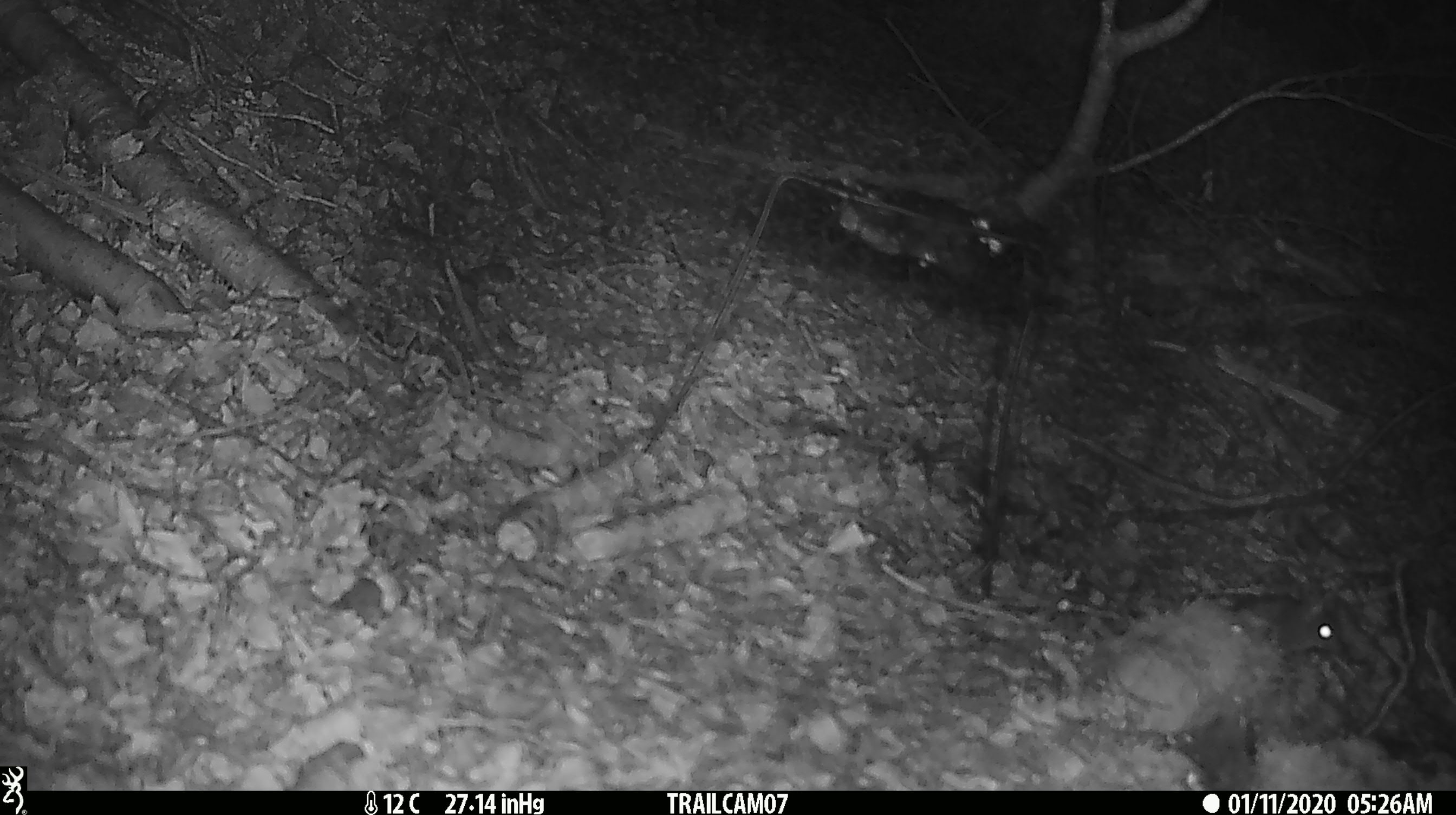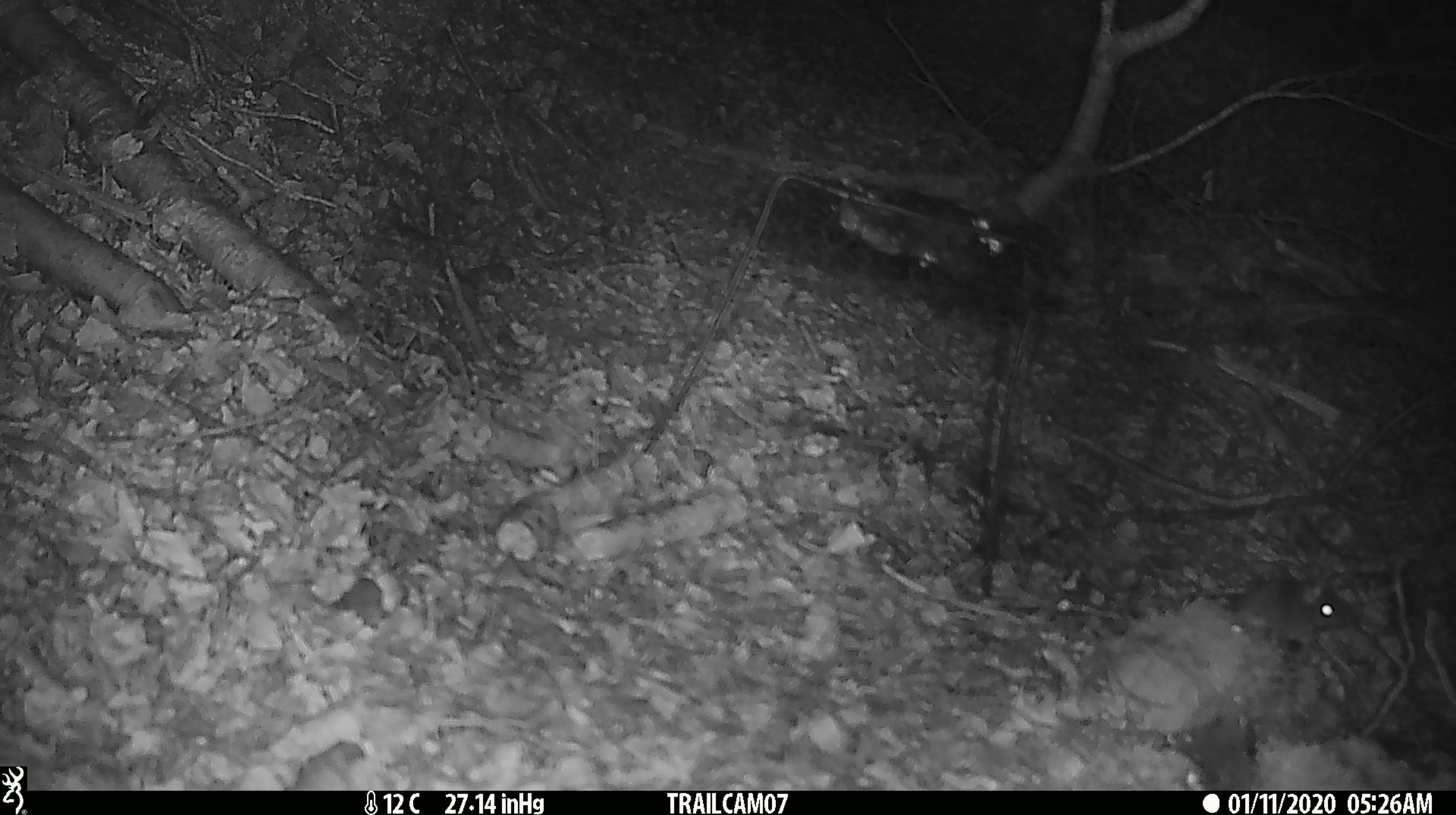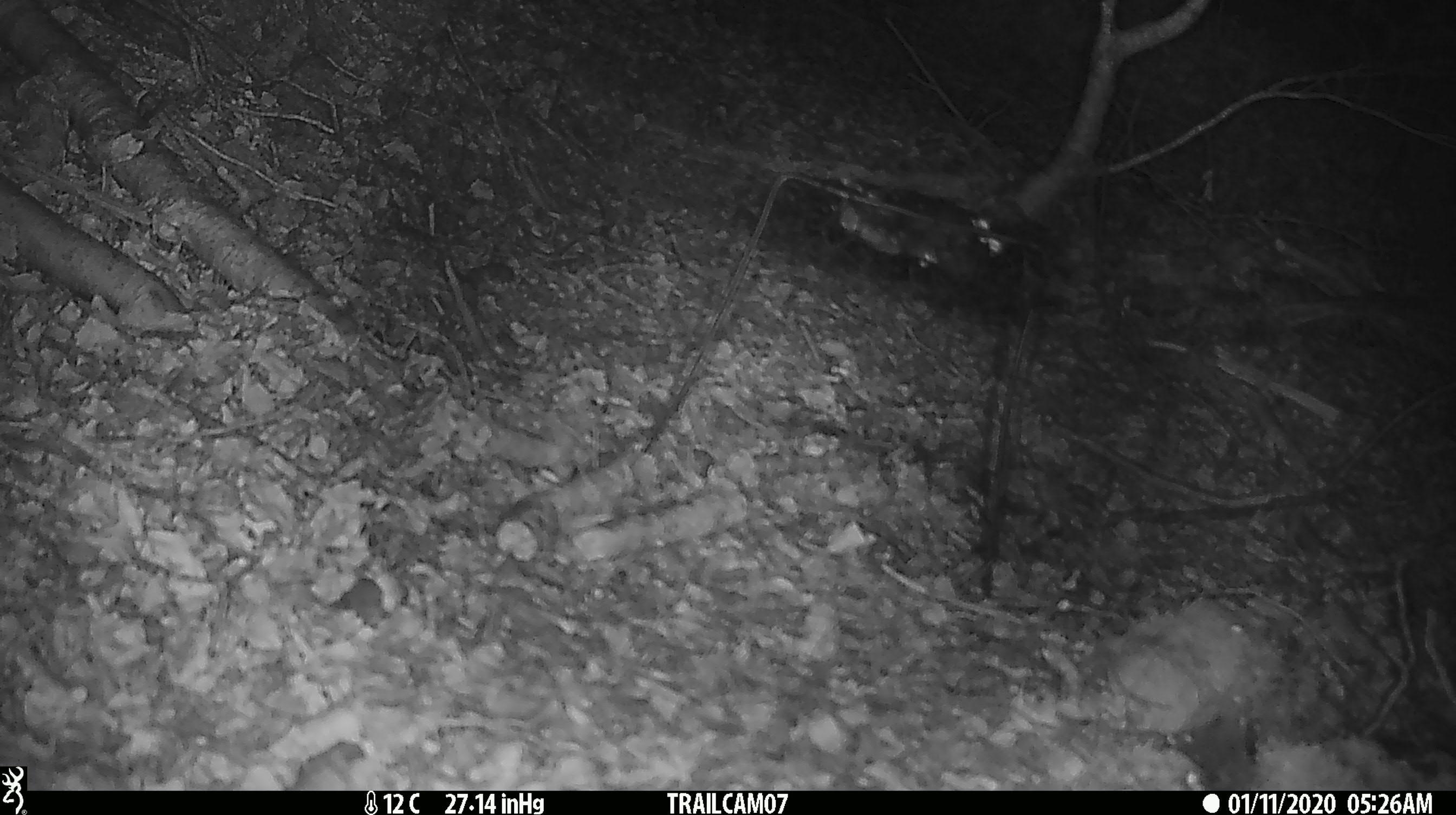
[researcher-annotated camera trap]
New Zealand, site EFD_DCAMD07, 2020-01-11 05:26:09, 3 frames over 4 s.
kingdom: Animalia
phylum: Chordata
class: Mammalia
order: Rodentia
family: Muridae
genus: Mus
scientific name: Mus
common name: mouse